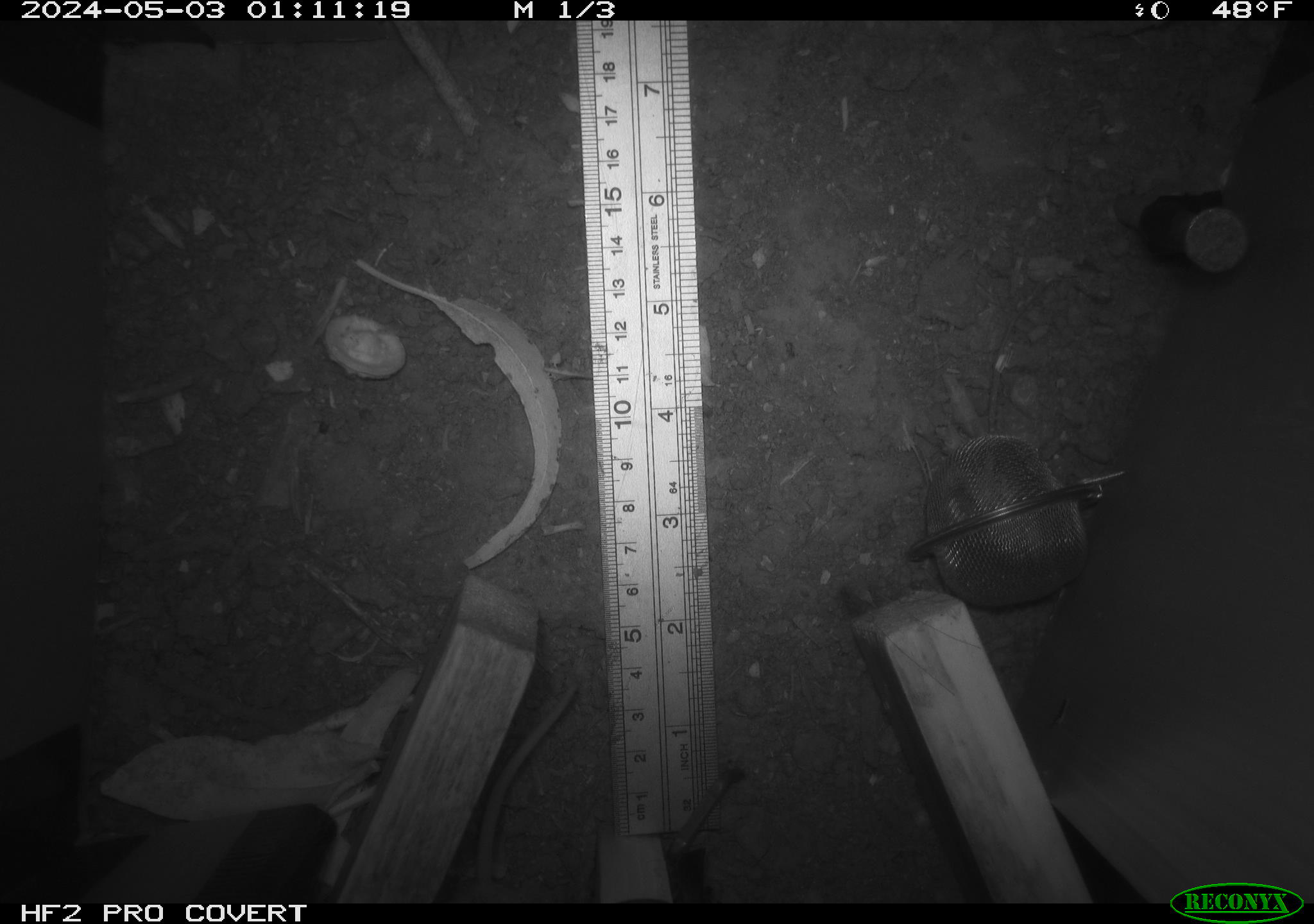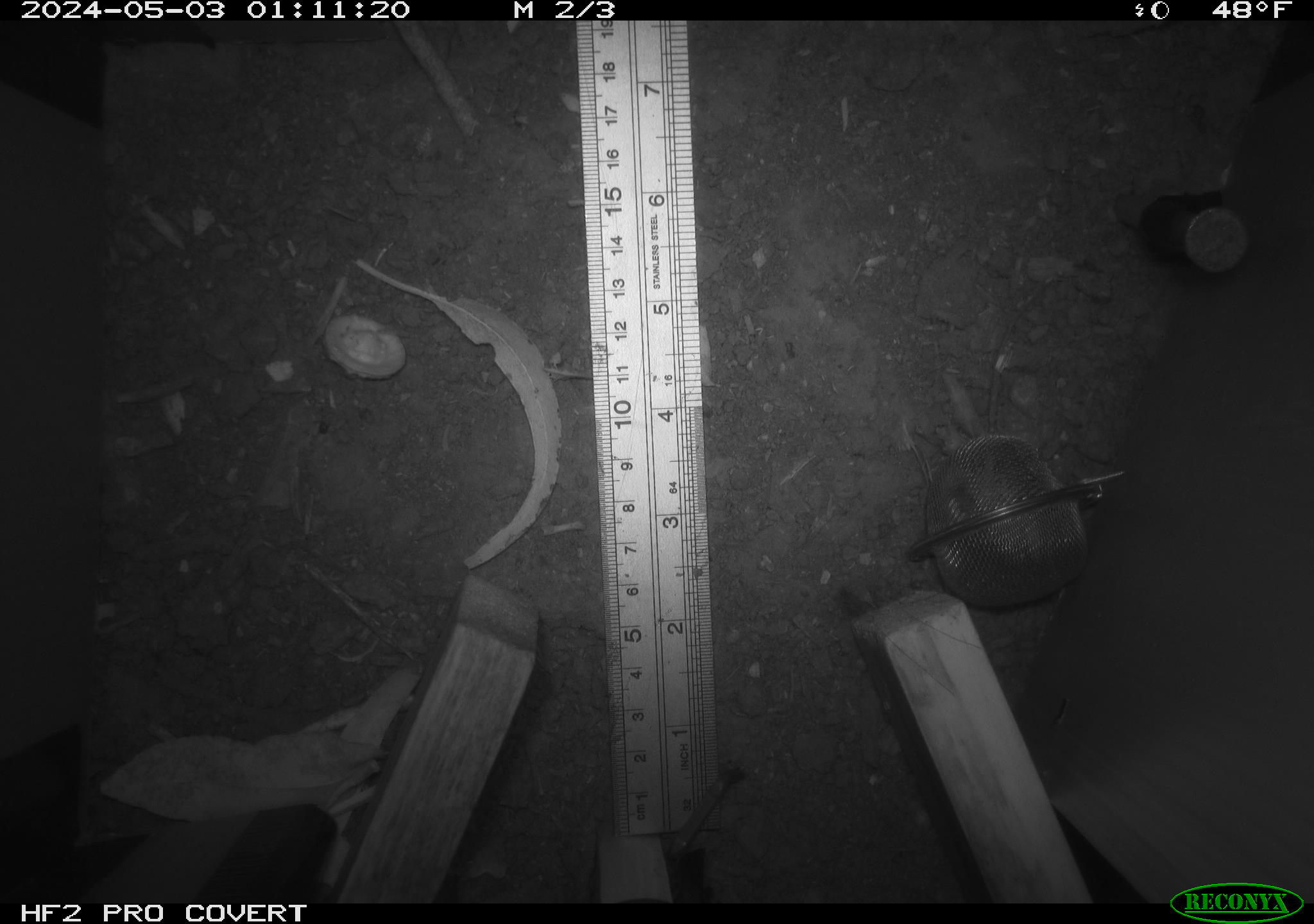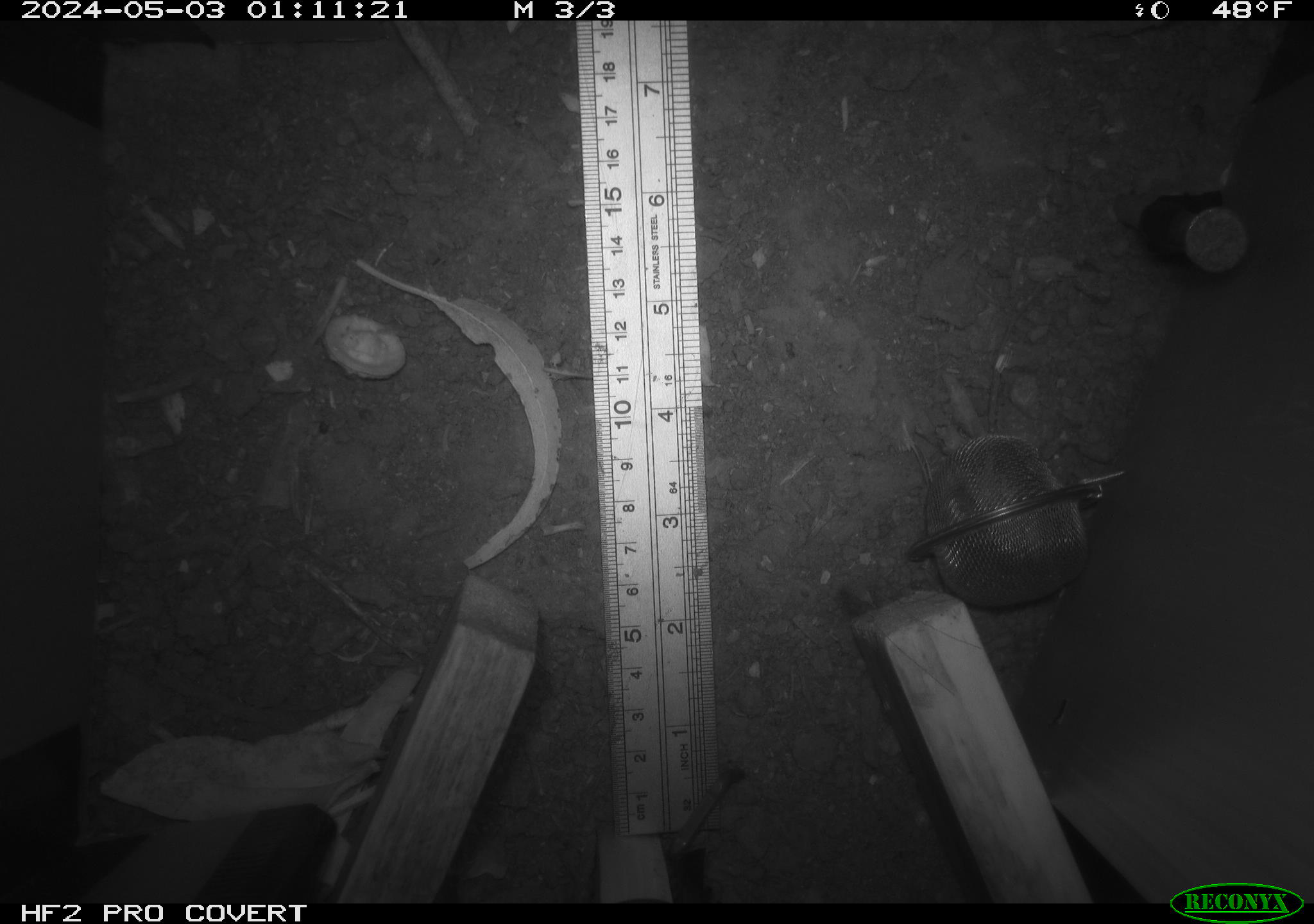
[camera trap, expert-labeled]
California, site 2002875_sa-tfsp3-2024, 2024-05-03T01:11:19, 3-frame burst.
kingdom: Animalia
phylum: Chordata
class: Mammalia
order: Rodentia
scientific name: Rodentia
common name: rodent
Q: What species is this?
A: Rodent (Rodentia).